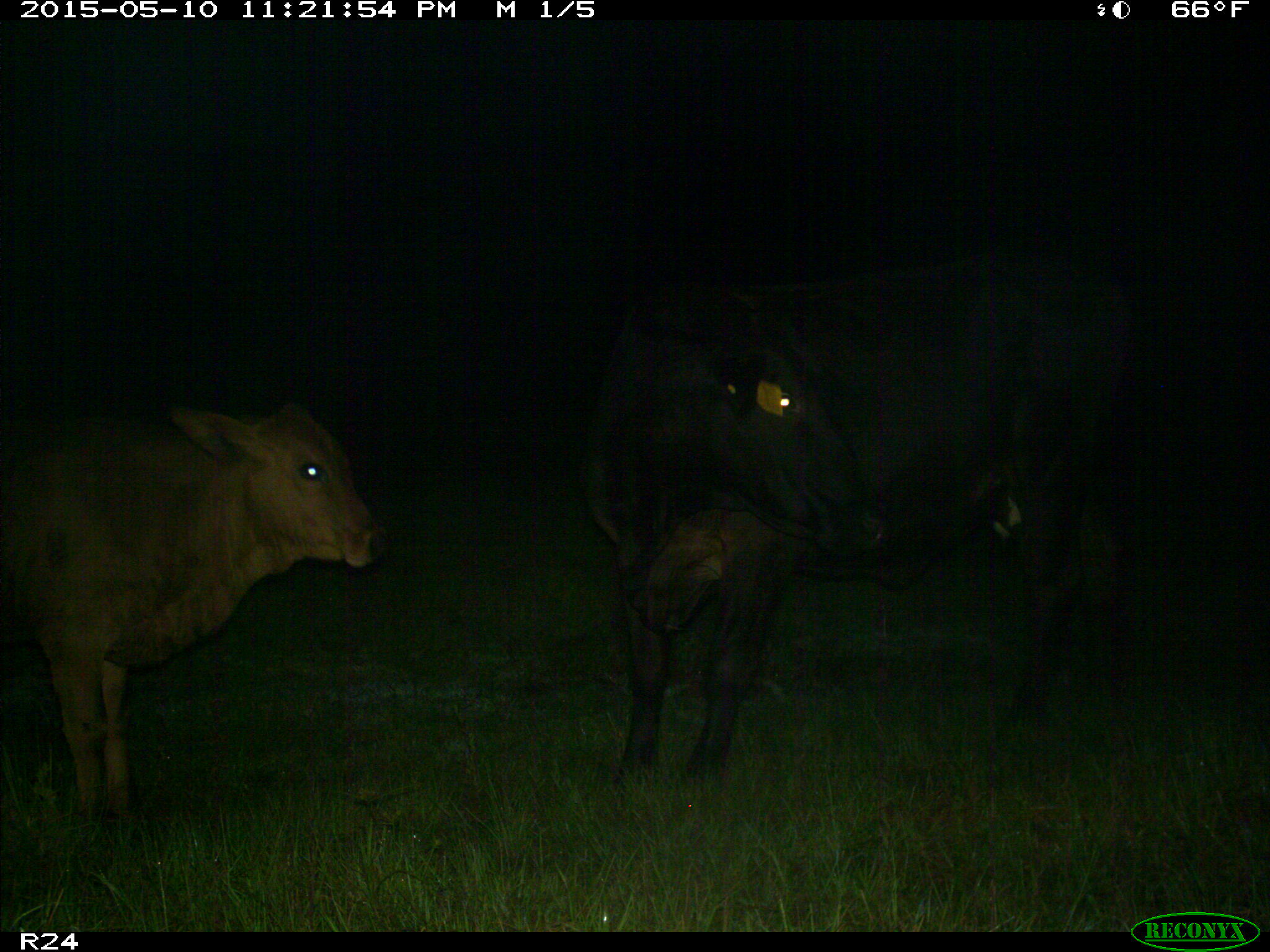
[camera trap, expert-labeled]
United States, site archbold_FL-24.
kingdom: Animalia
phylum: Chordata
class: Mammalia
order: Artiodactyla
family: Bovidae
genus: Bos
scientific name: Bos taurus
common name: domestic cow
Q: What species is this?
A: Bos taurus (domestic cow).